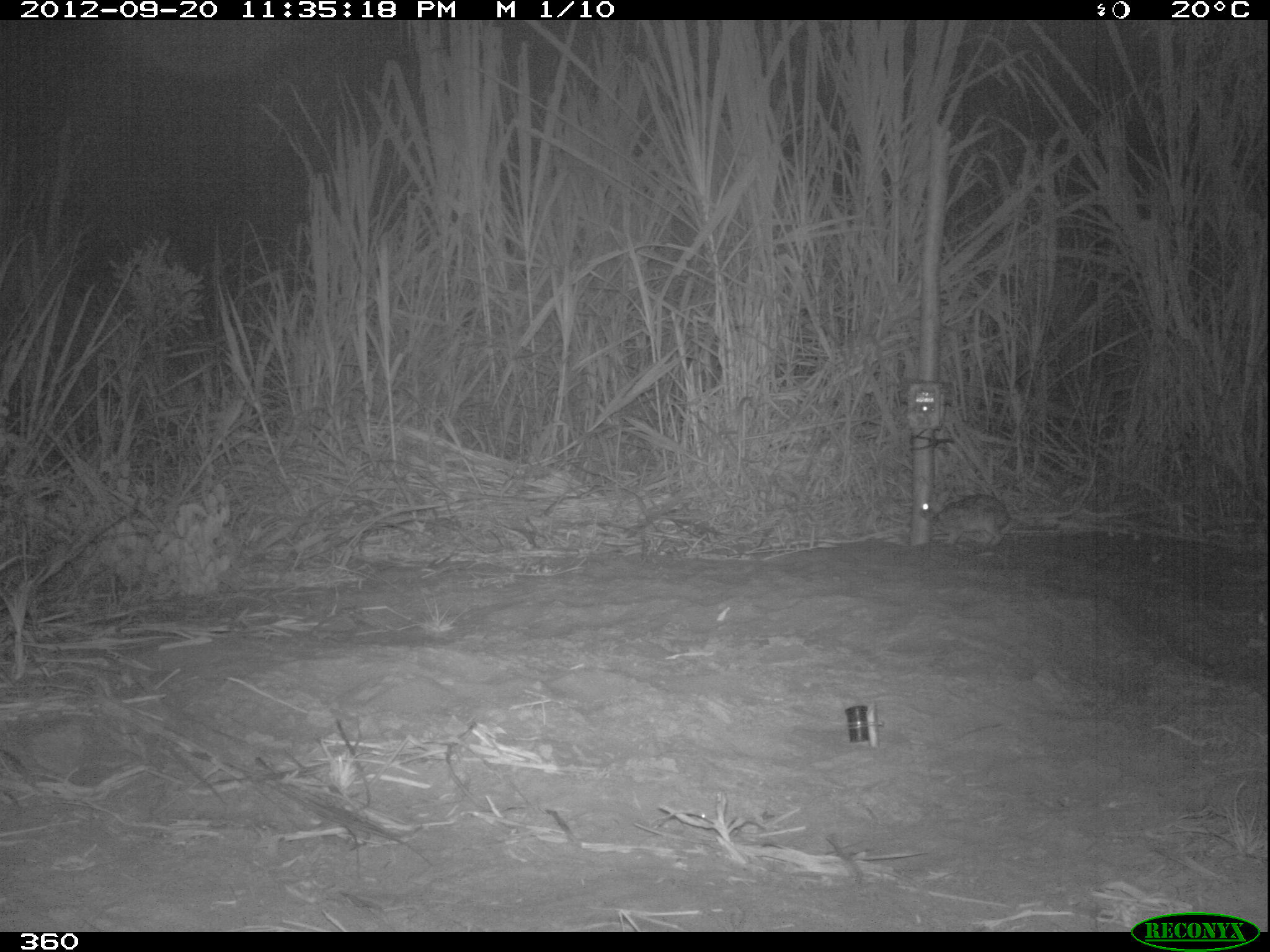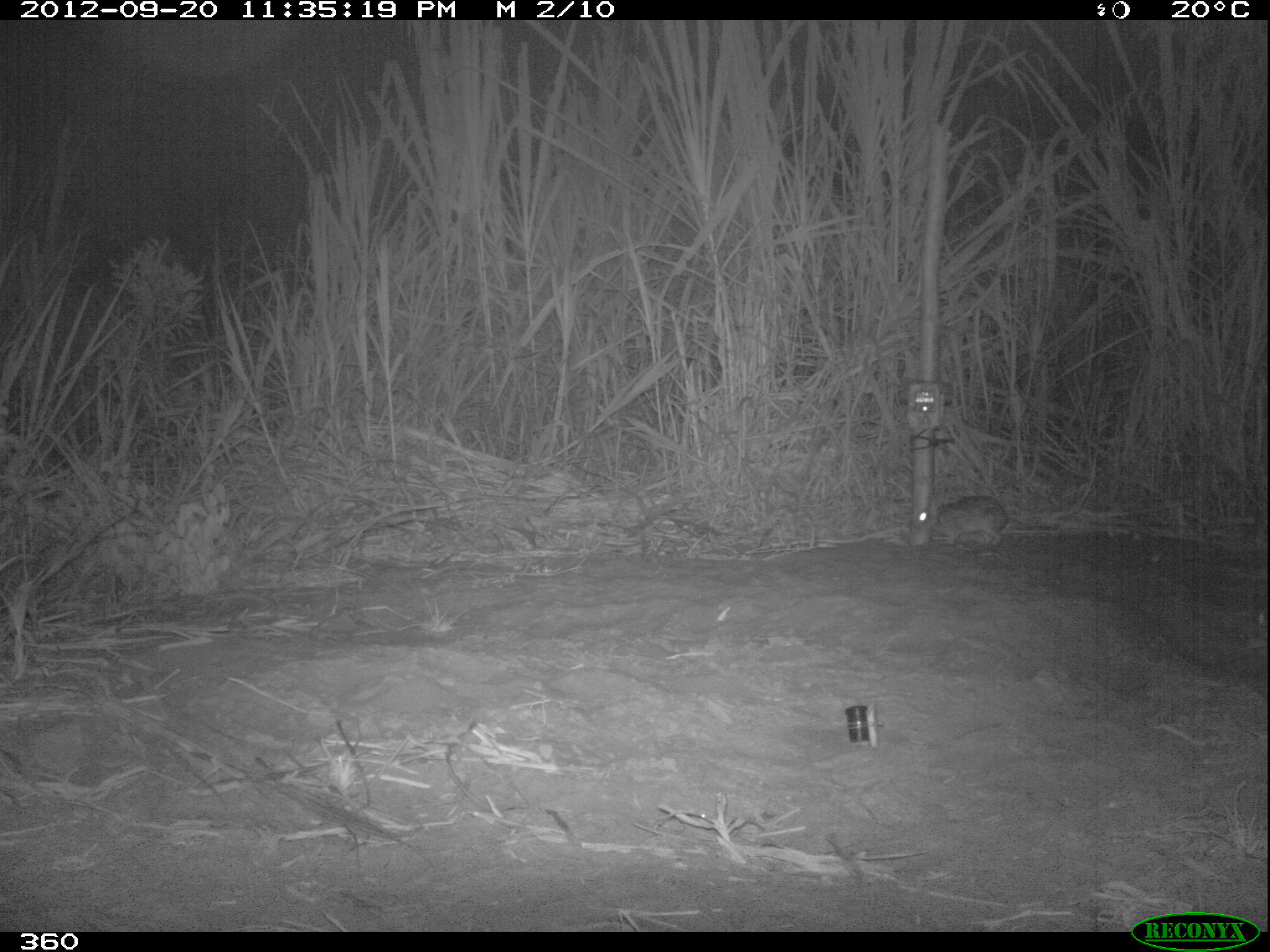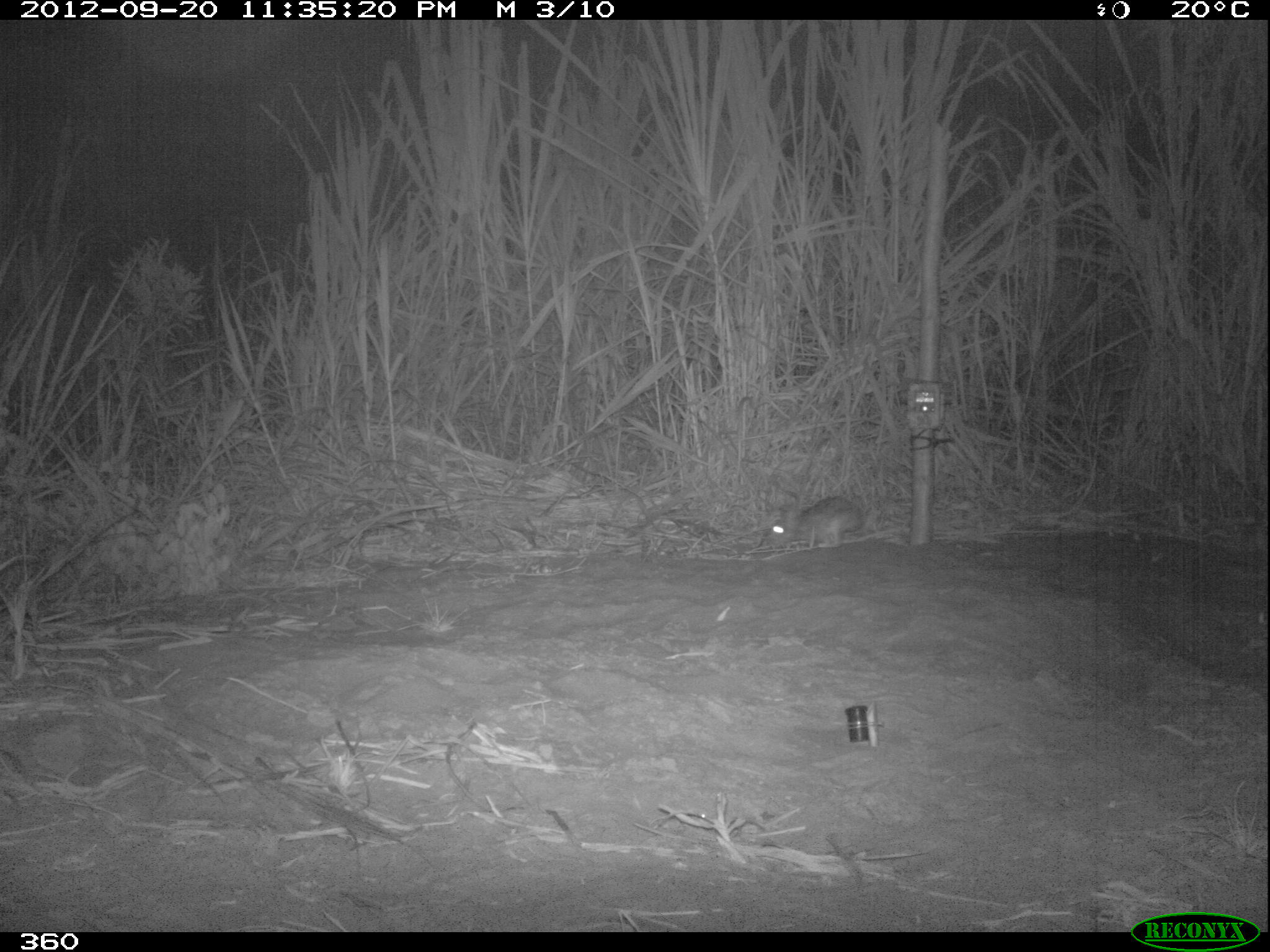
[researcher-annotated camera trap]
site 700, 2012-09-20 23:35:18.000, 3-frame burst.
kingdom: Animalia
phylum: Chordata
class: Mammalia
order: Lagomorpha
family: Leporidae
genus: Sylvilagus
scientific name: Sylvilagus brasiliensis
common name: tapeti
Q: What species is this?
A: Sylvilagus brasiliensis (tapeti).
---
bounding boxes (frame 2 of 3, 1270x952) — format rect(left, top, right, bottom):
sylvilagus brasiliensis: rect(914, 495, 1008, 544)